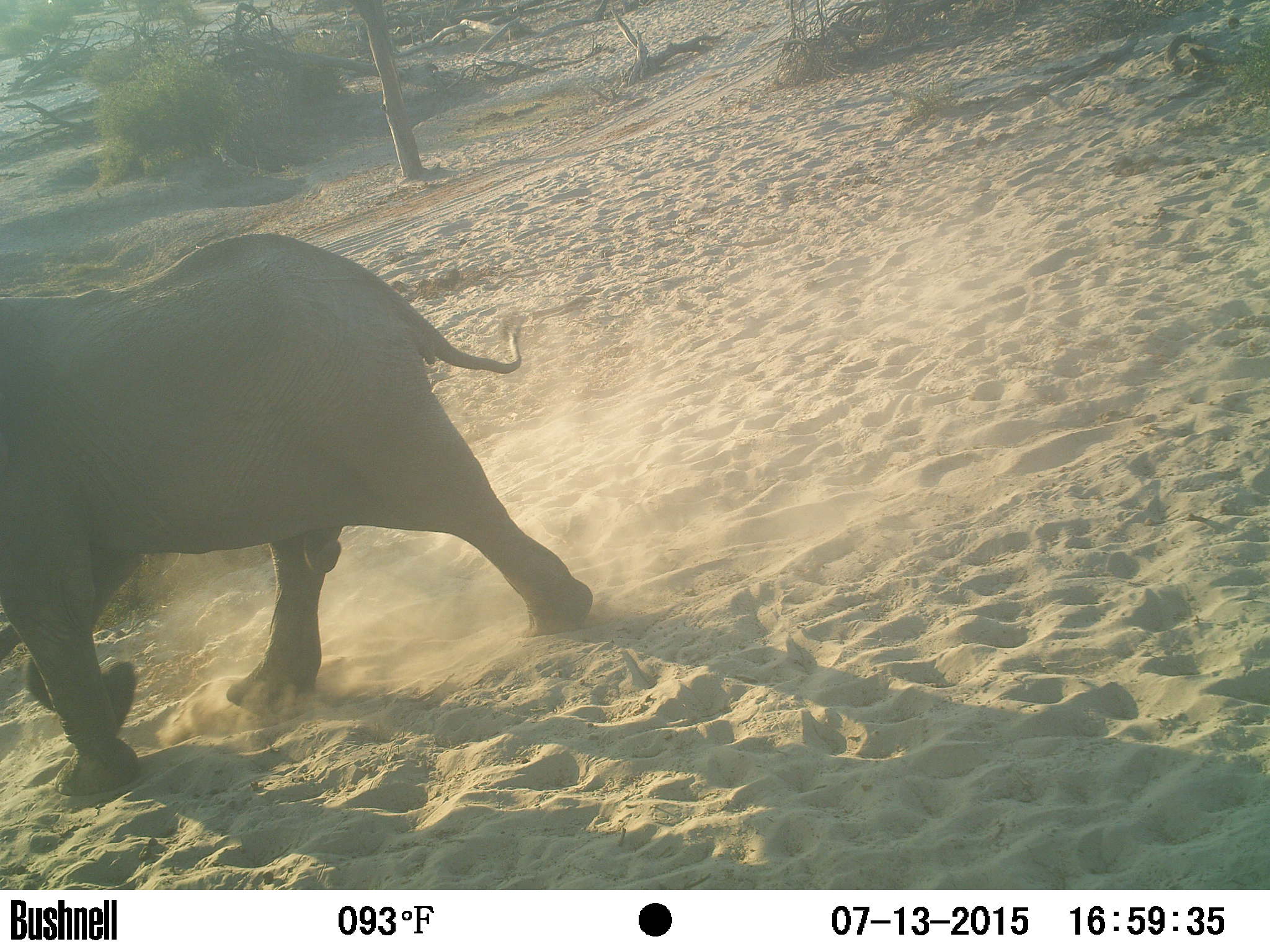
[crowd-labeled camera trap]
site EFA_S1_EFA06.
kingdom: Animalia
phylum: Chordata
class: Mammalia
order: Proboscidea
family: Elephantidae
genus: Loxodonta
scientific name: Loxodonta africana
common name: african bush elephant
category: elephant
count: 1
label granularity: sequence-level